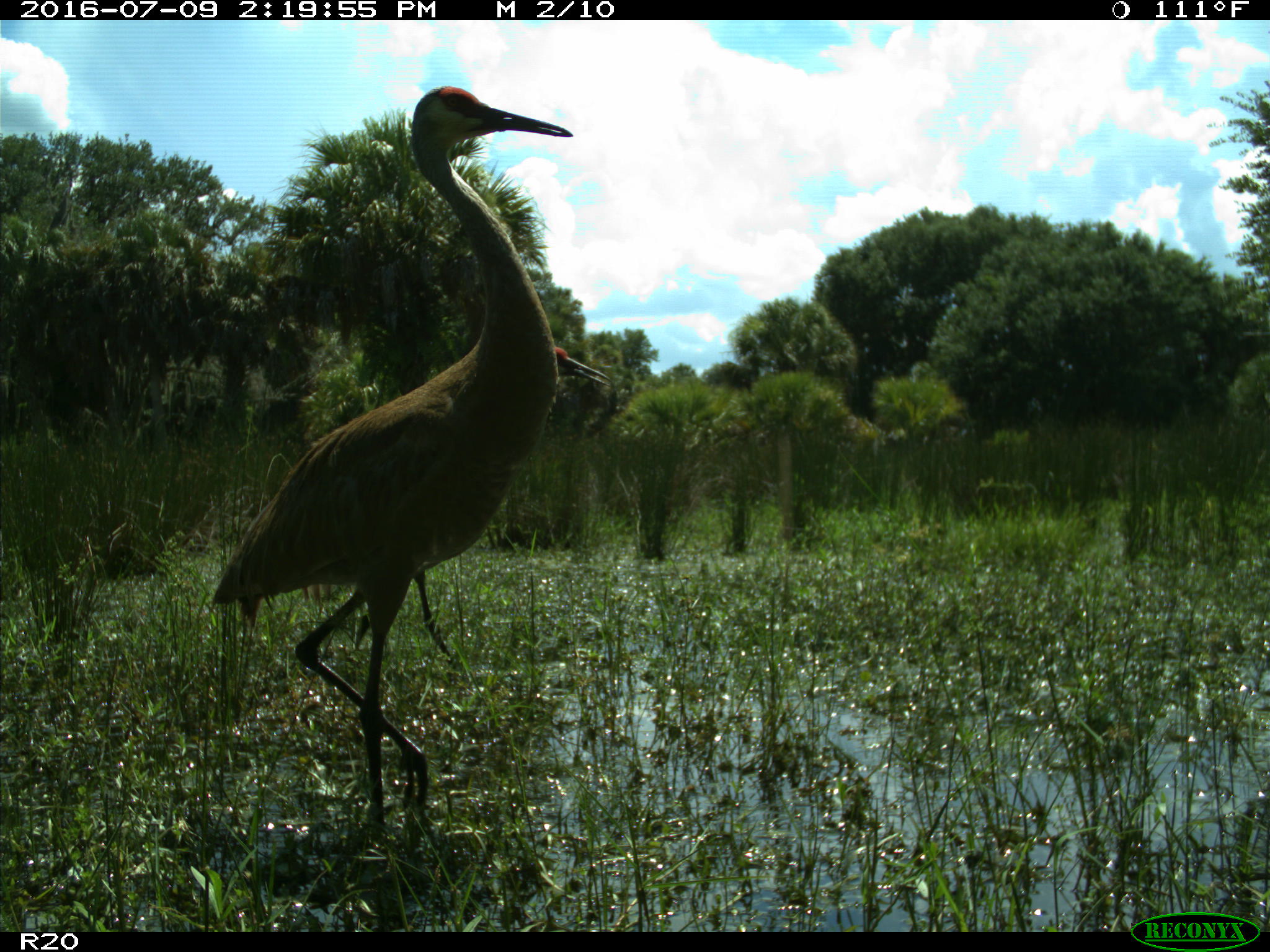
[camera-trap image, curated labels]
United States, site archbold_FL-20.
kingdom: Animalia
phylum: Chordata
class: Aves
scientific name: Aves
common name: birds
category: unidentified bird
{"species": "unidentified bird (birds) (Aves)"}